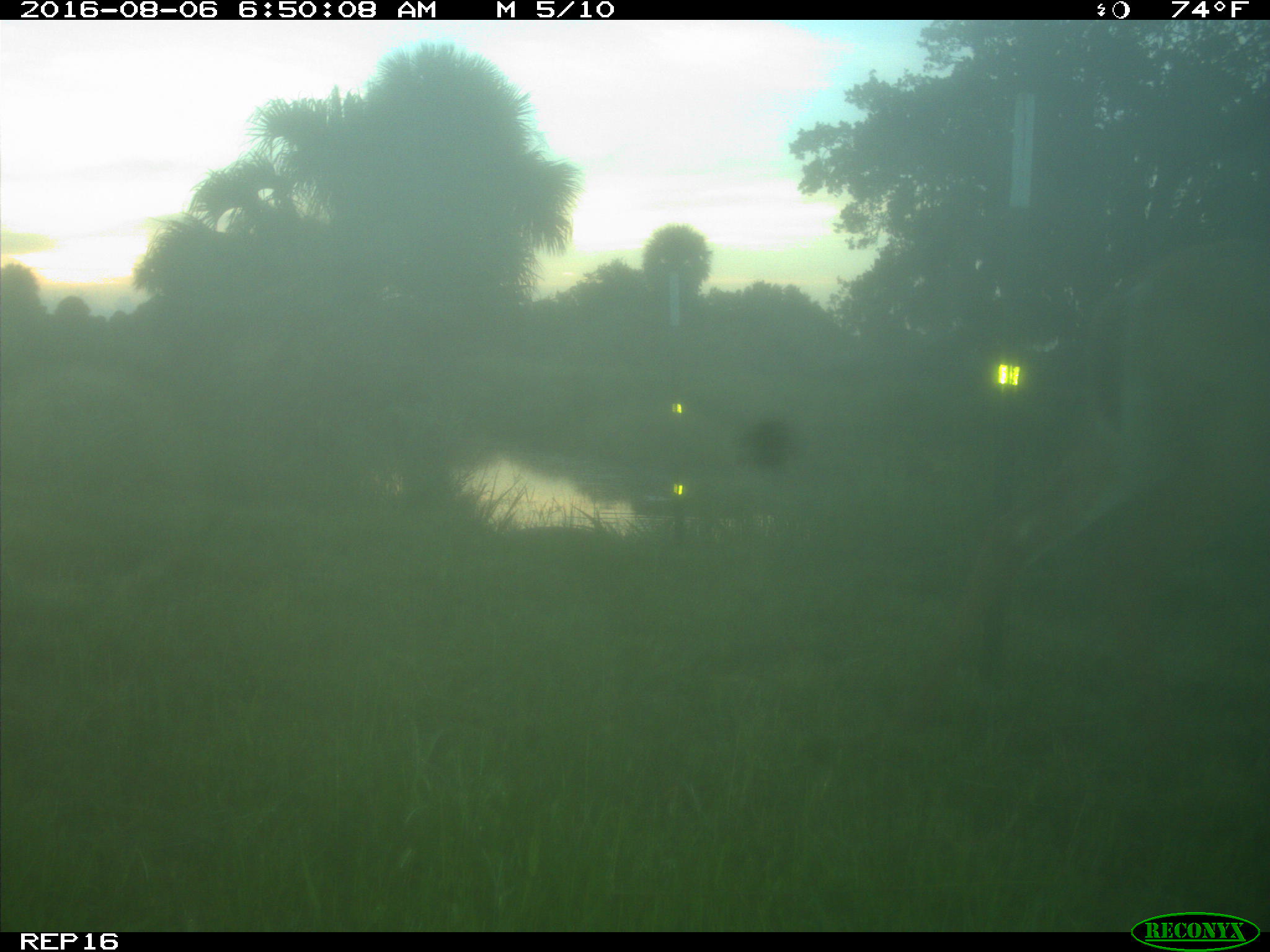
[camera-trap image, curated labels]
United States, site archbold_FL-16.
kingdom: Animalia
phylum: Chordata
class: Mammalia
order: Artiodactyla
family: Cervidae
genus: Odocoileus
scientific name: Odocoileus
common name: deer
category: unidentified deer